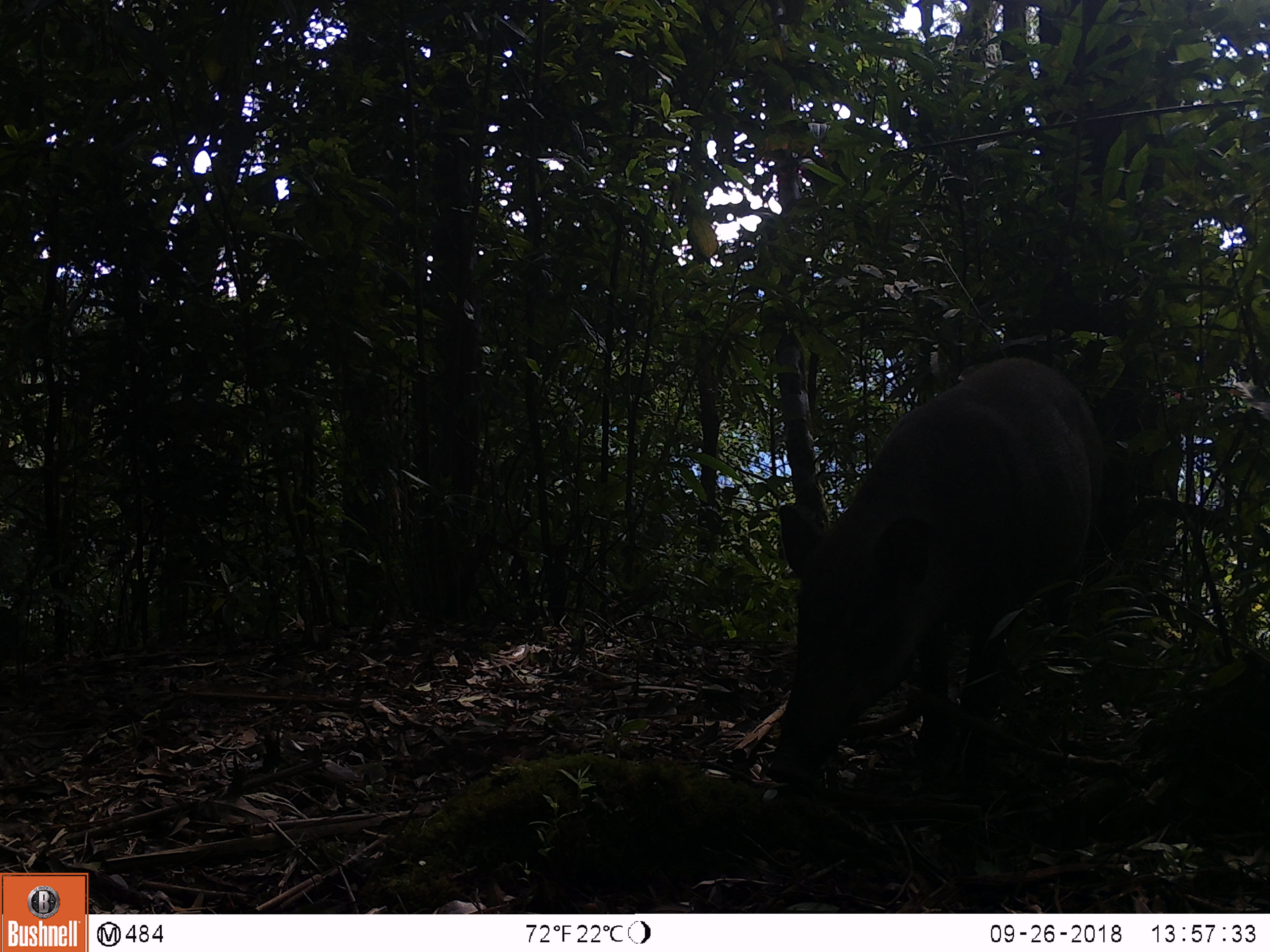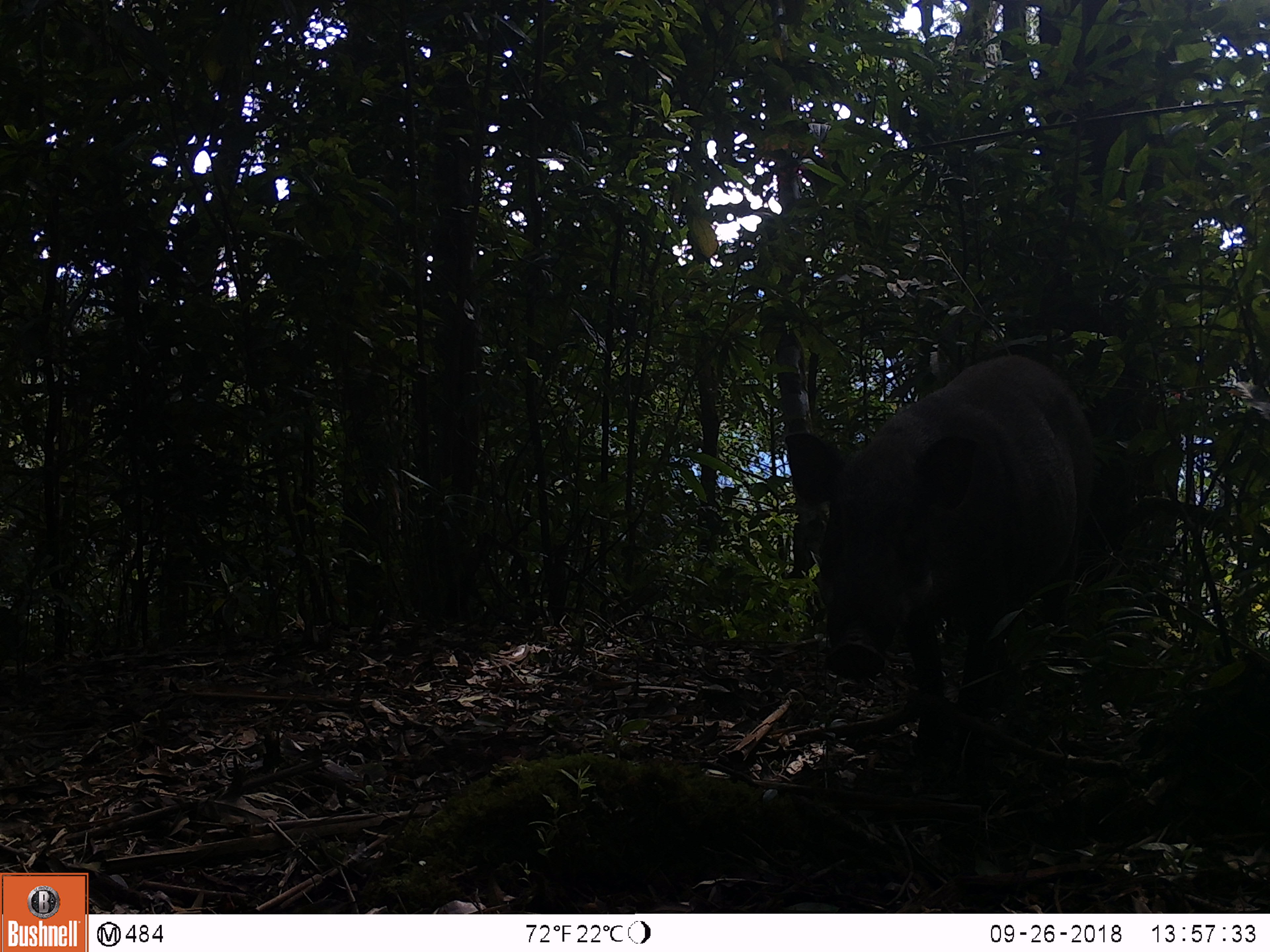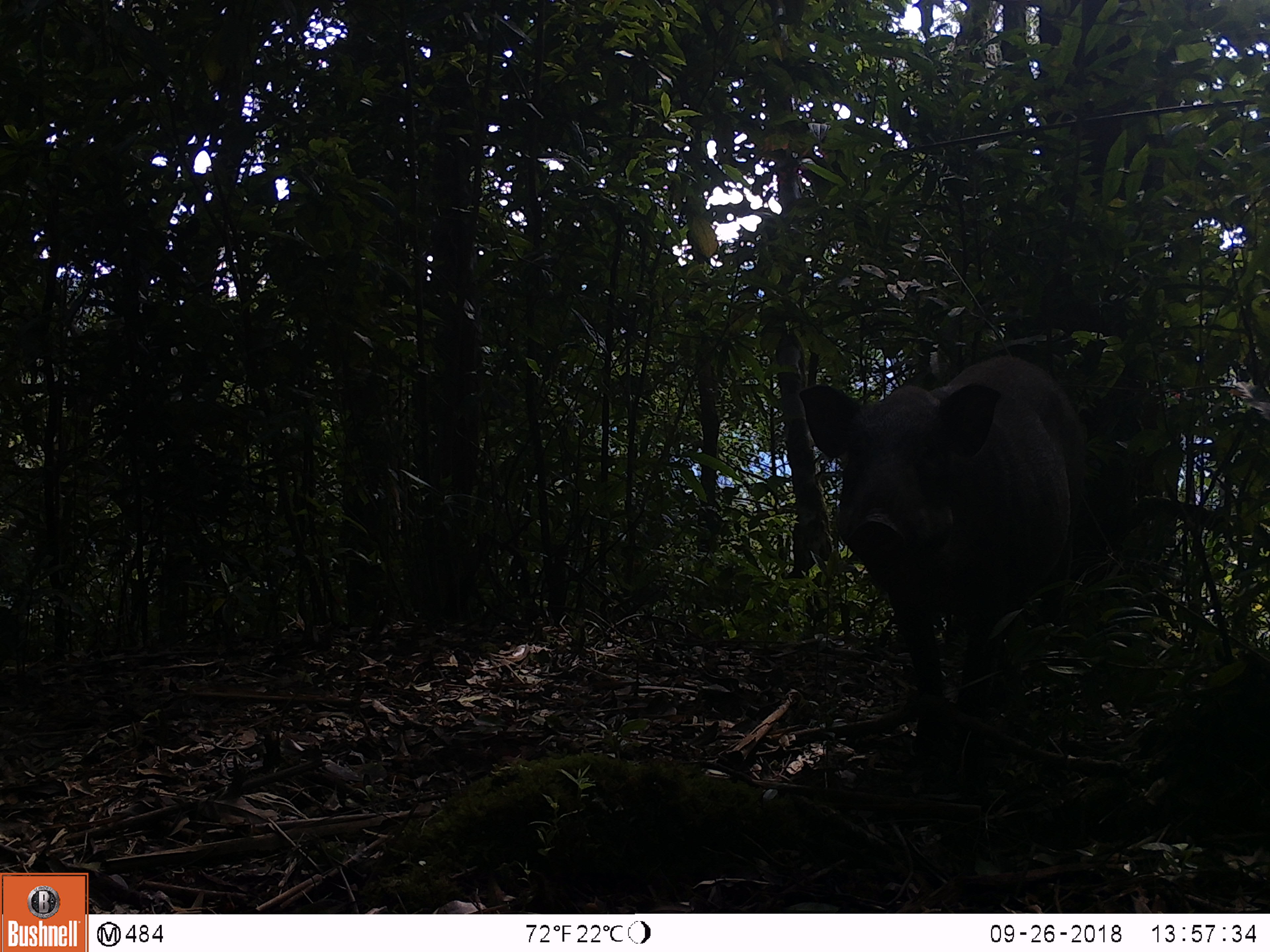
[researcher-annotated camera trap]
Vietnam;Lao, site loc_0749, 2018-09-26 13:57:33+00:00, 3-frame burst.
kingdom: Animalia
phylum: Chordata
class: Mammalia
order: Artiodactyla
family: Suidae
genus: Sus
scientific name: Sus scrofa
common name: eurasian wild pig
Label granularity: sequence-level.